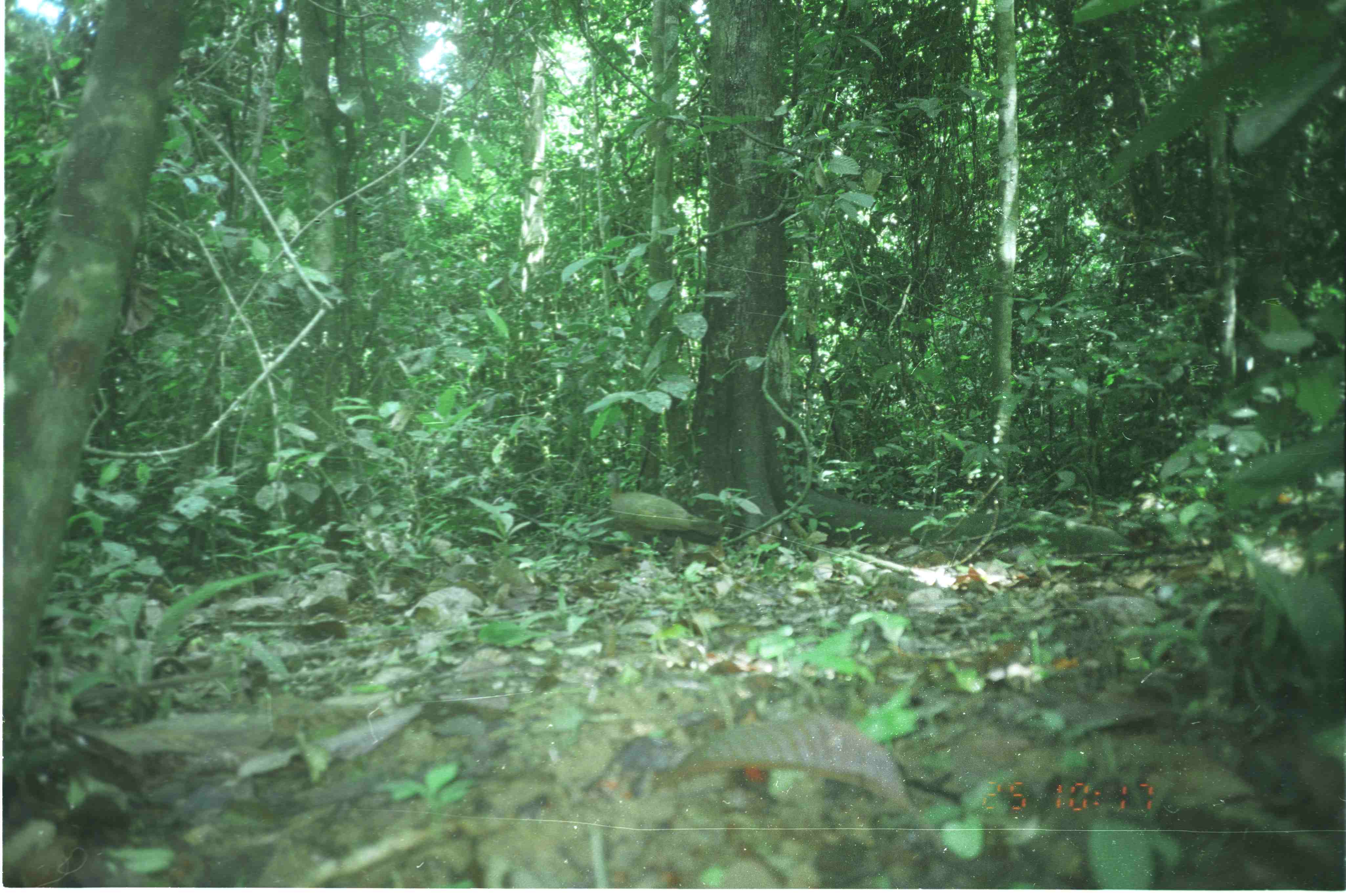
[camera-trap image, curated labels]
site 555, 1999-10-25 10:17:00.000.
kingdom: Animalia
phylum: Chordata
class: Aves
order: Galliformes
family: Phasianidae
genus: Argusianus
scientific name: Argusianus argus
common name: great argus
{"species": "Argusianus argus (great argus)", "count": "1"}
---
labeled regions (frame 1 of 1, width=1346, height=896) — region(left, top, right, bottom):
argusianus argus: region(604, 470, 725, 552)